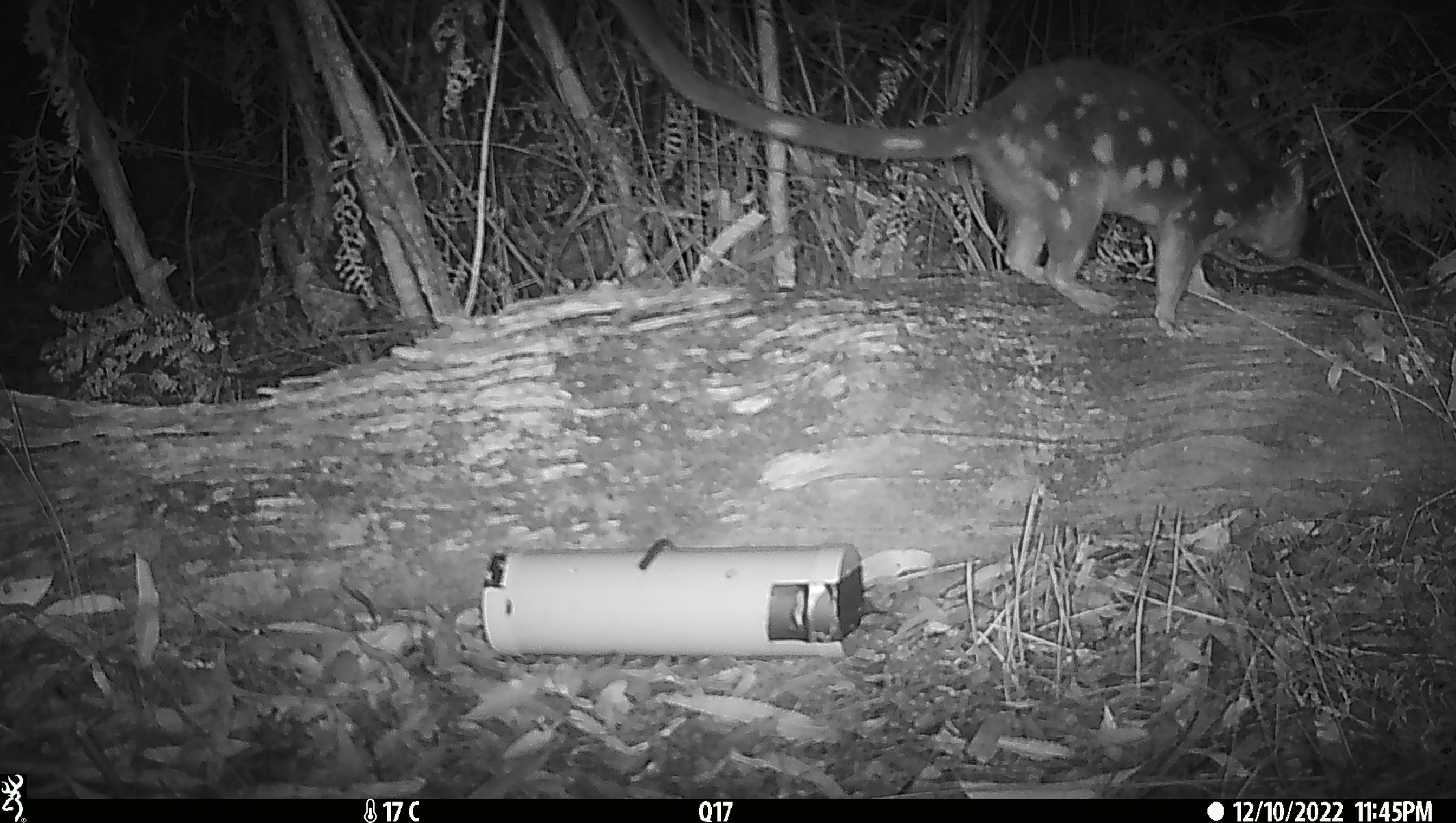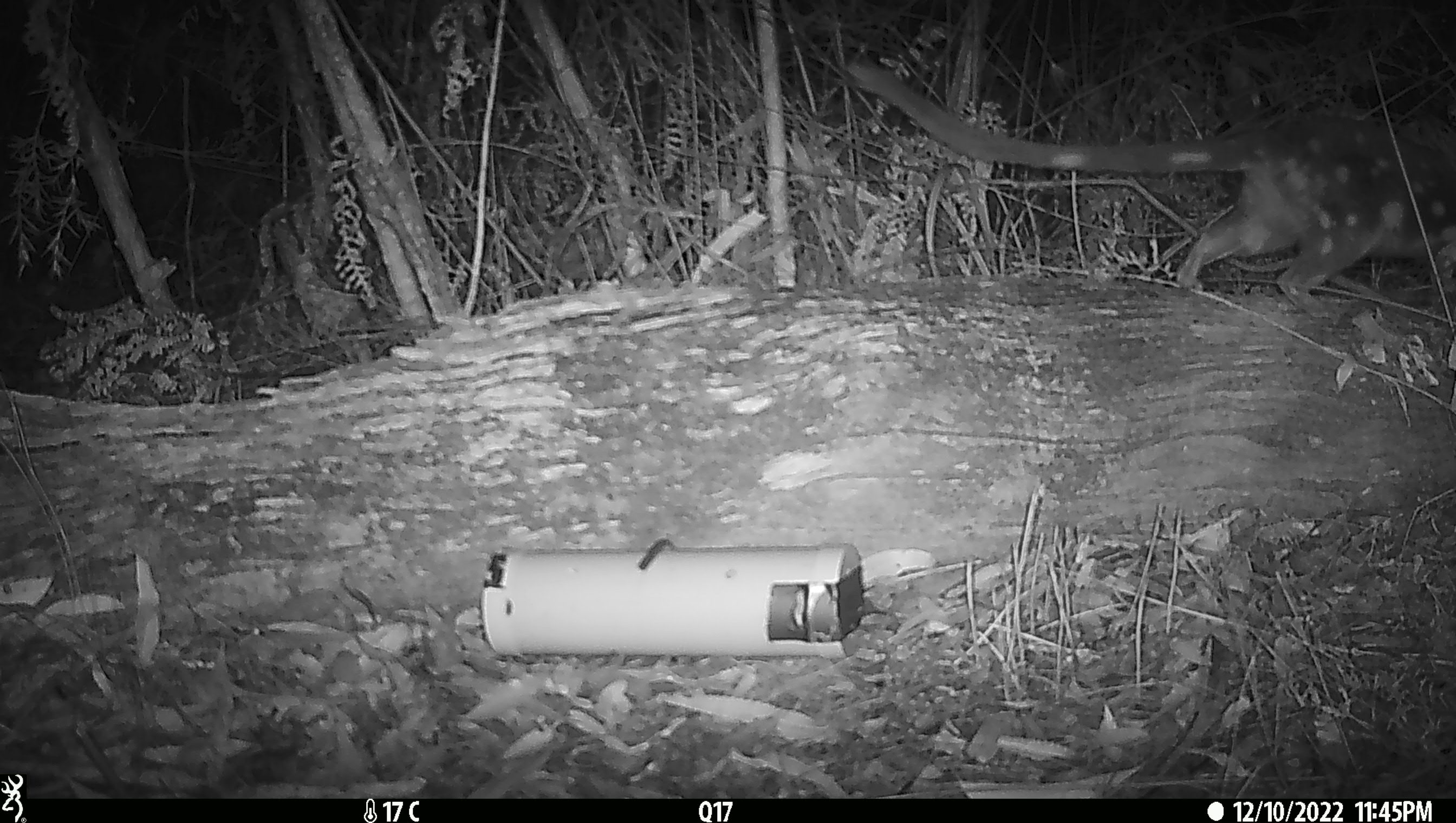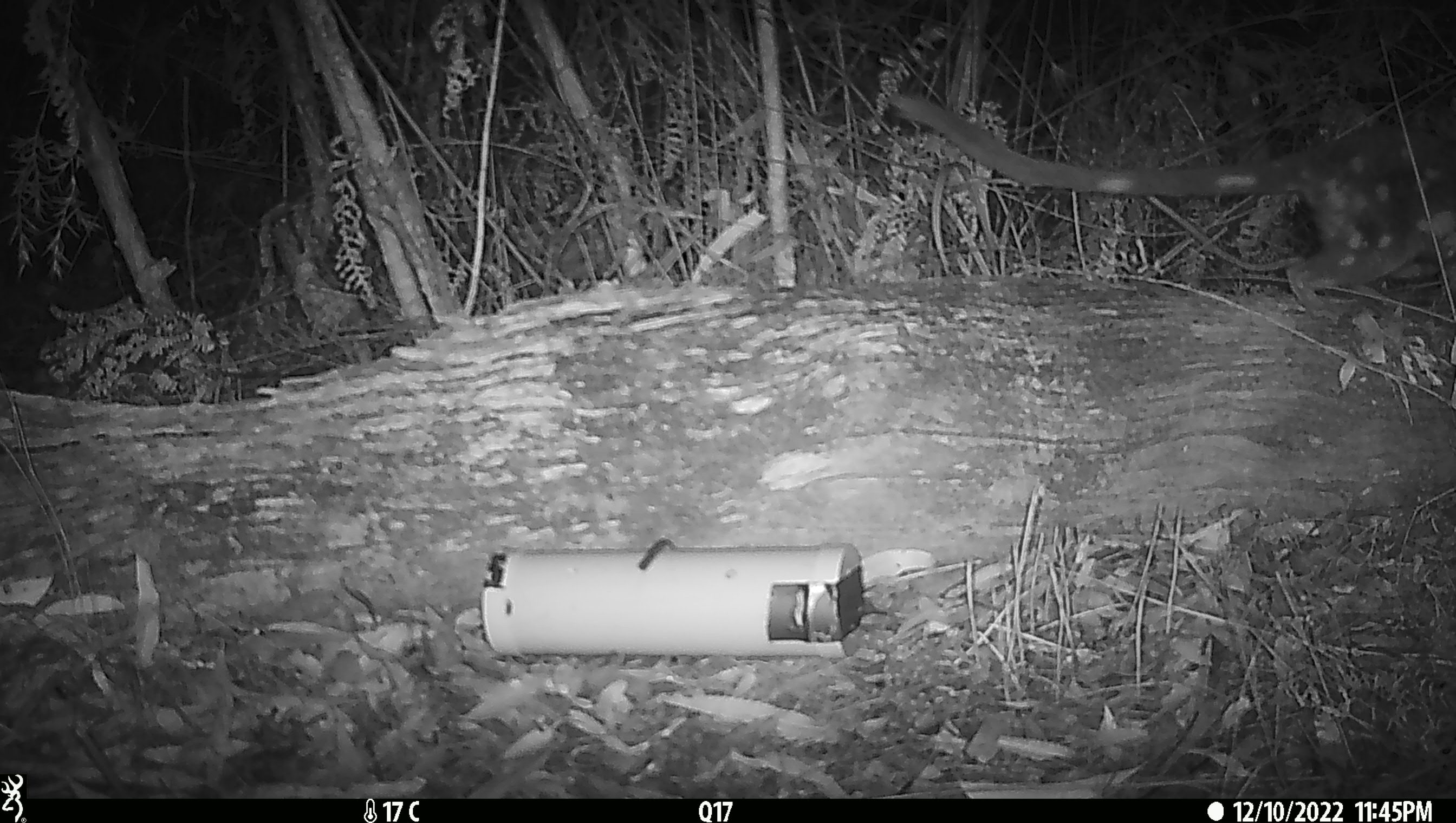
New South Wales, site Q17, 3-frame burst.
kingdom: Animalia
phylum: Chordata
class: Mammalia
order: Dasyuromorphia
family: Dasyuridae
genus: Dasyurus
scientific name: Dasyurus maculatus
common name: spotted-tailed quoll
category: quoll